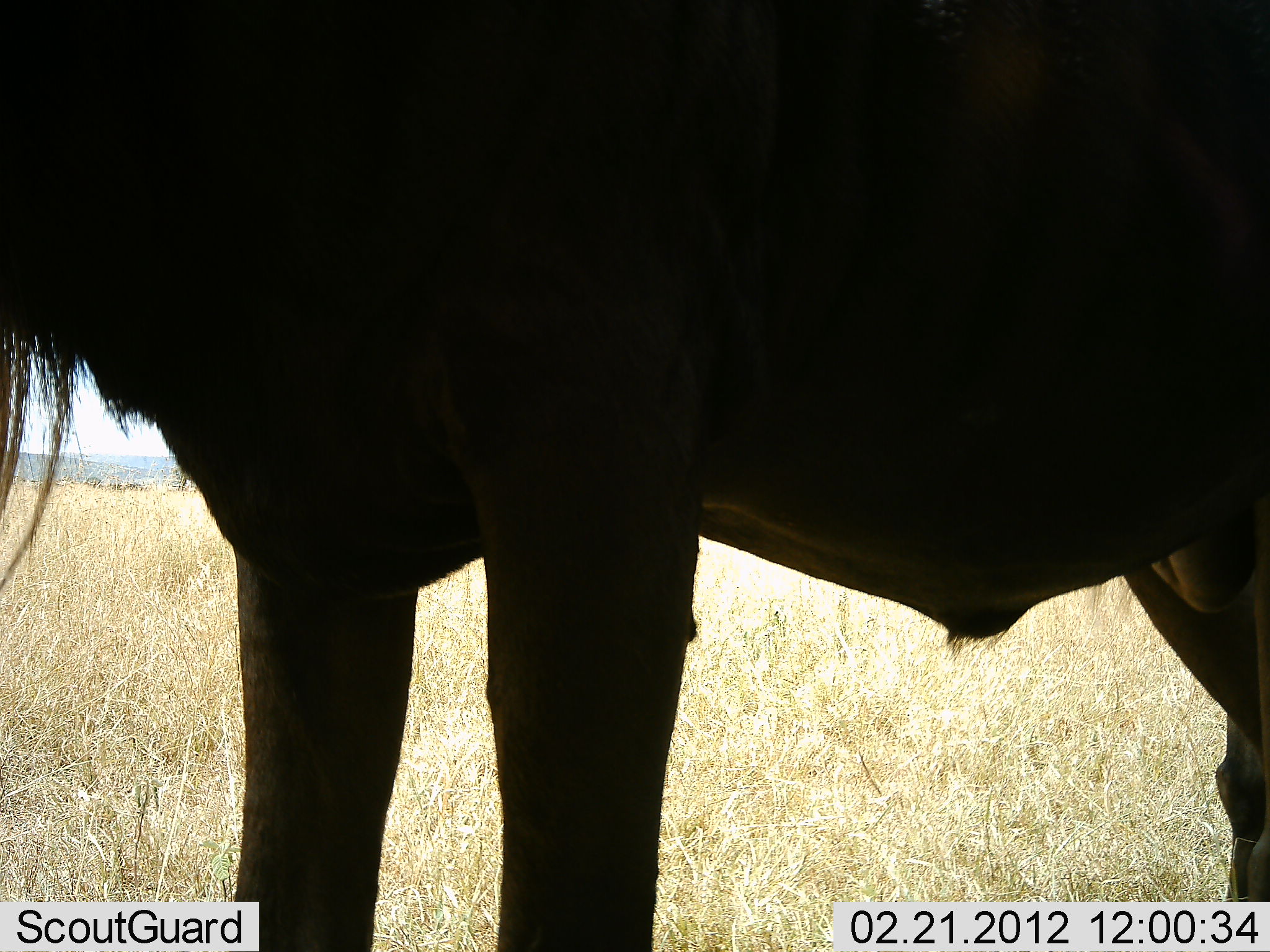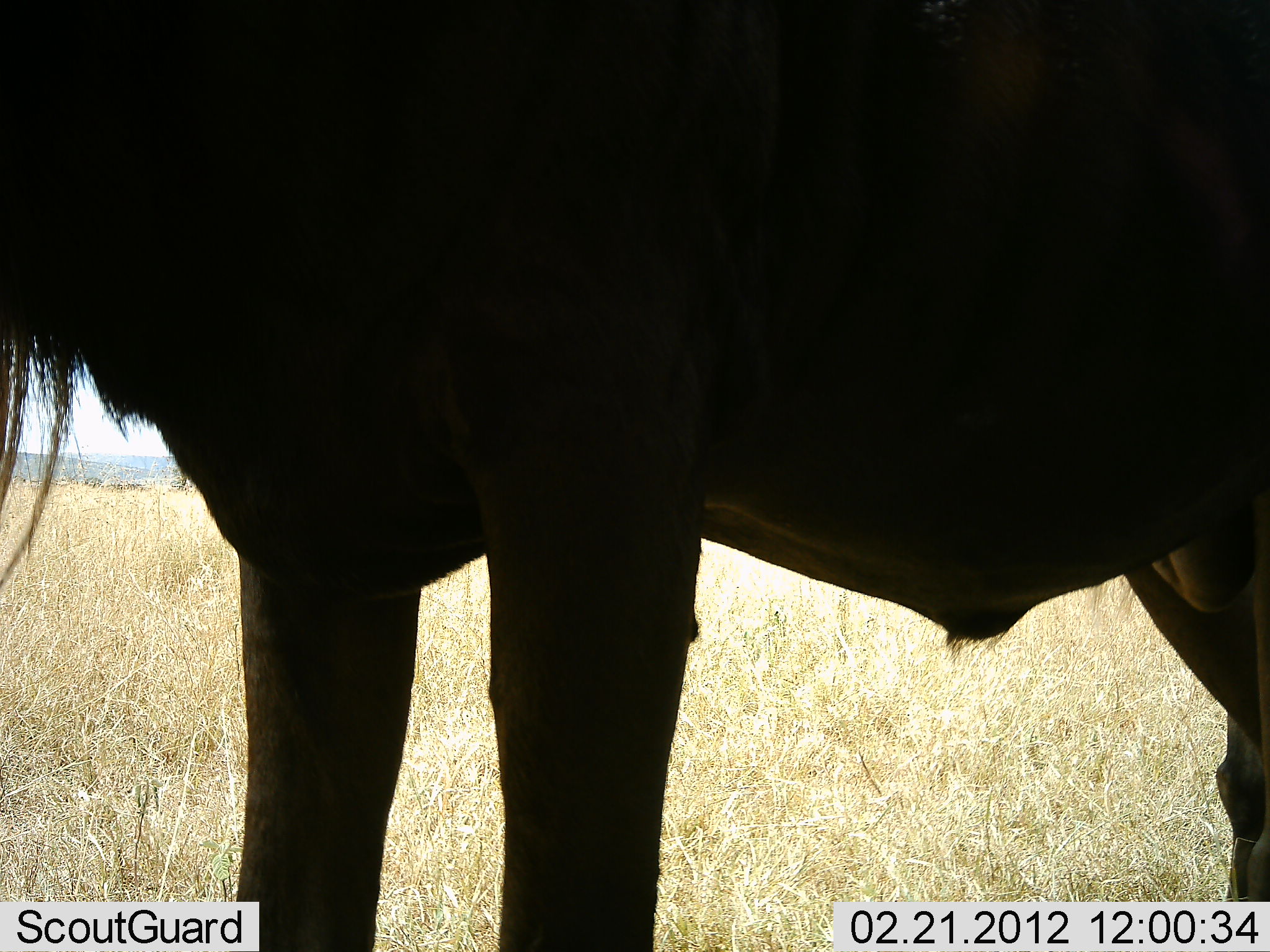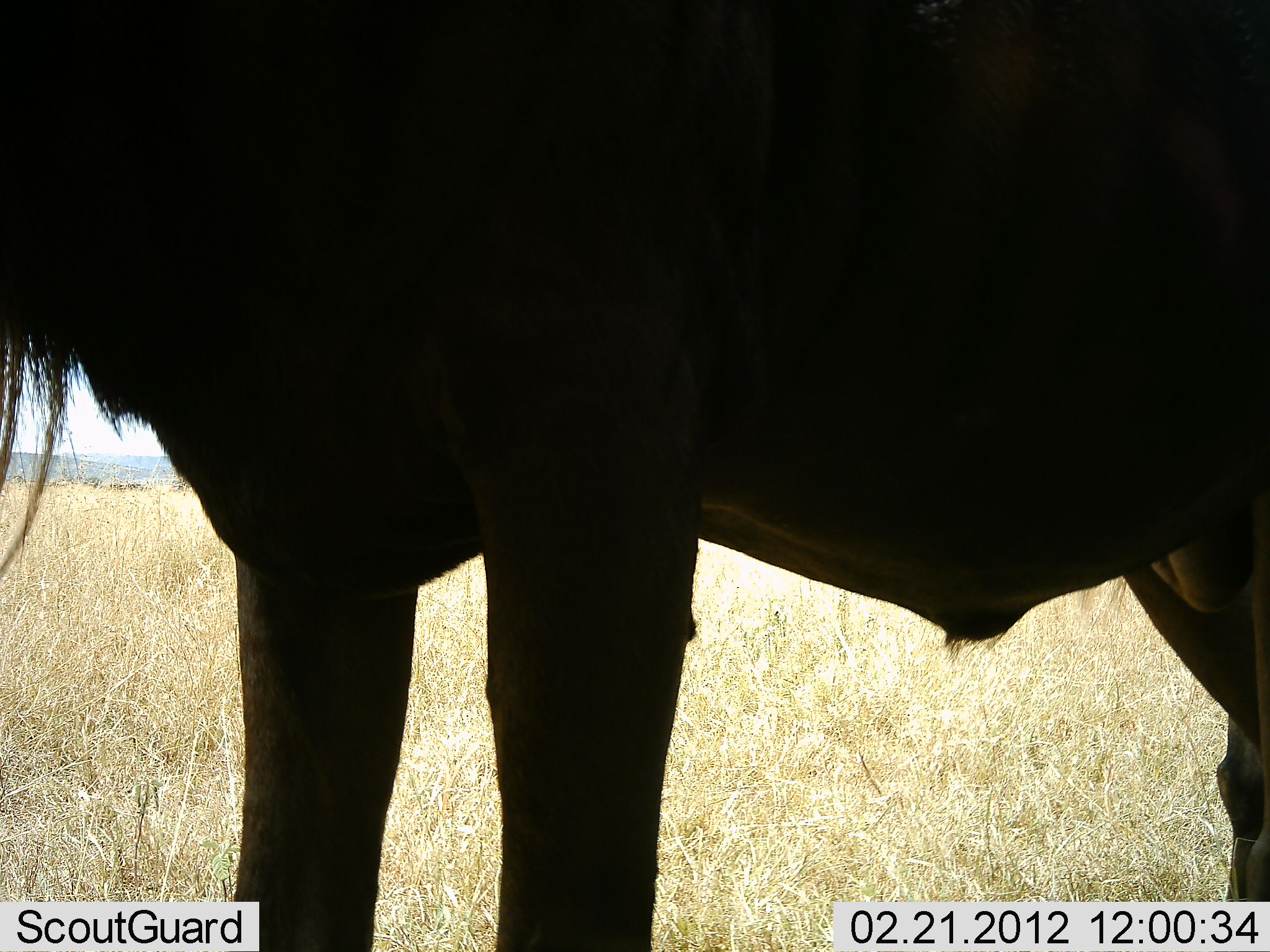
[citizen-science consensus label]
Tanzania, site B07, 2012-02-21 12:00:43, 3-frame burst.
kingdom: Animalia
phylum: Chordata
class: Mammalia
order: Artiodactyla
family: Bovidae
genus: Connochaetes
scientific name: Connochaetes taurinus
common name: blue wildebeest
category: wildebeest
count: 1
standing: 100%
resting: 0%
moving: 0%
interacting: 0%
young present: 0%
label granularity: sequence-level